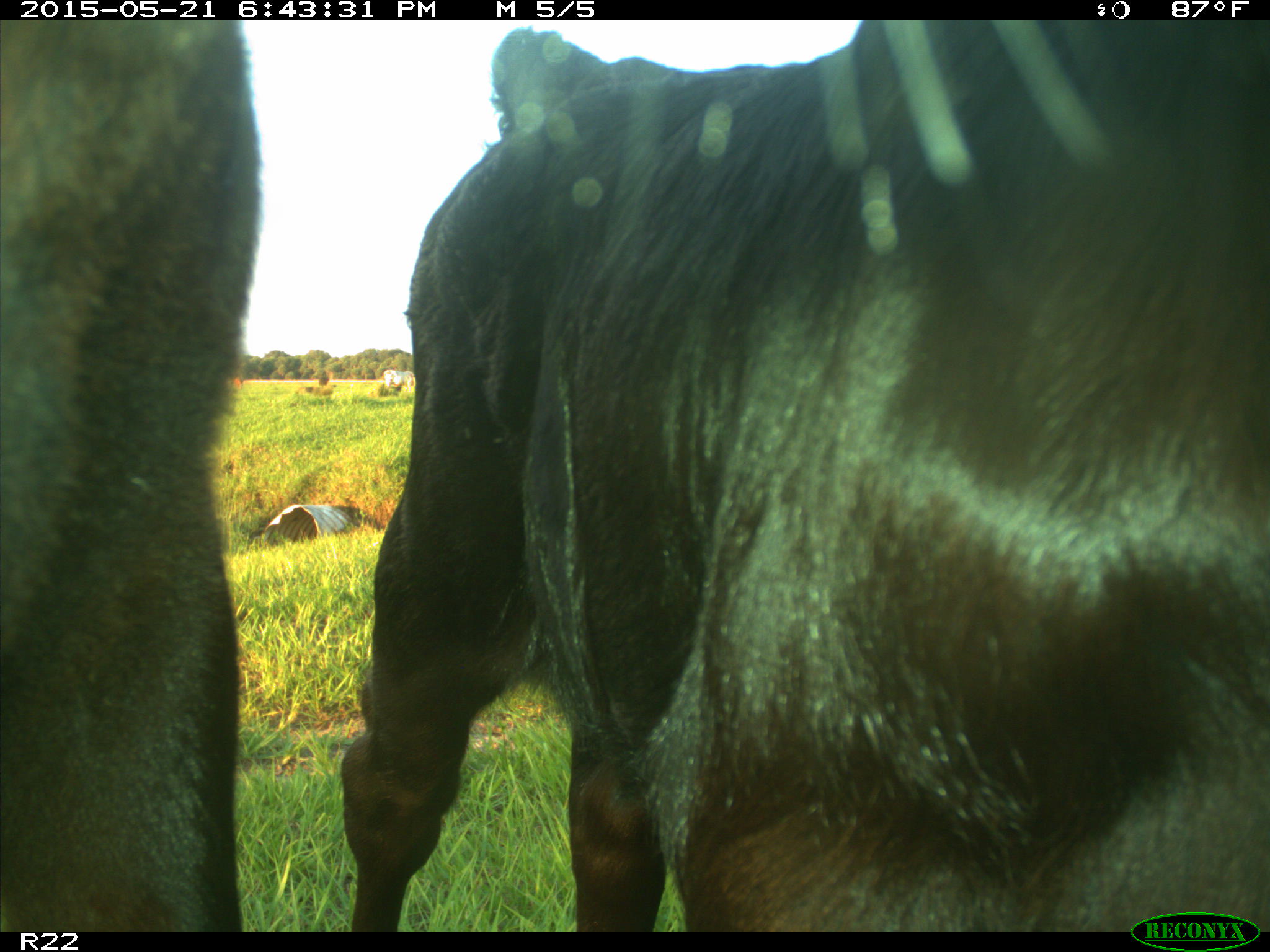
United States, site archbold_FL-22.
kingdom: Animalia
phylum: Chordata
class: Mammalia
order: Artiodactyla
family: Bovidae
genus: Bos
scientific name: Bos taurus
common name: domestic cow